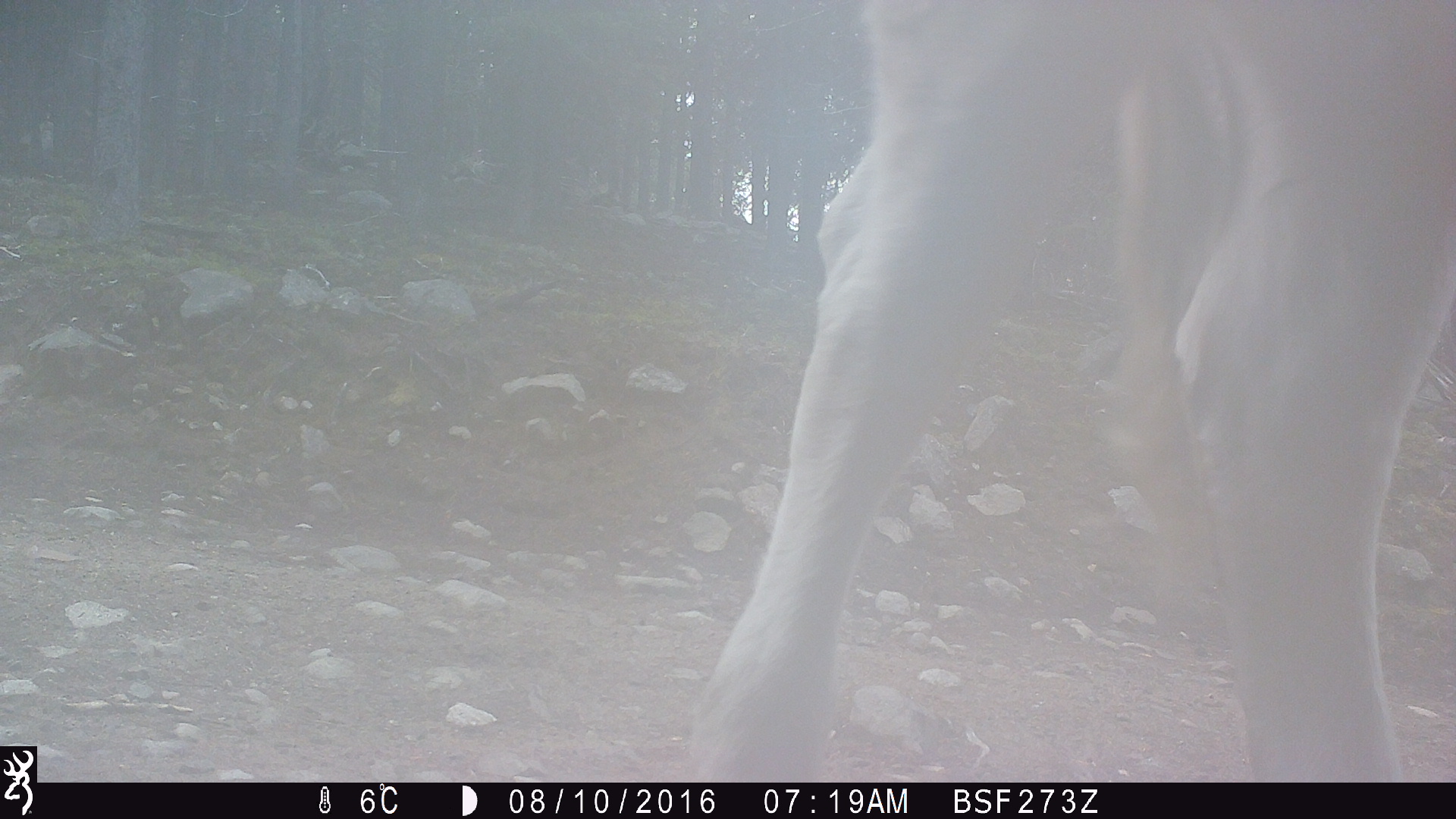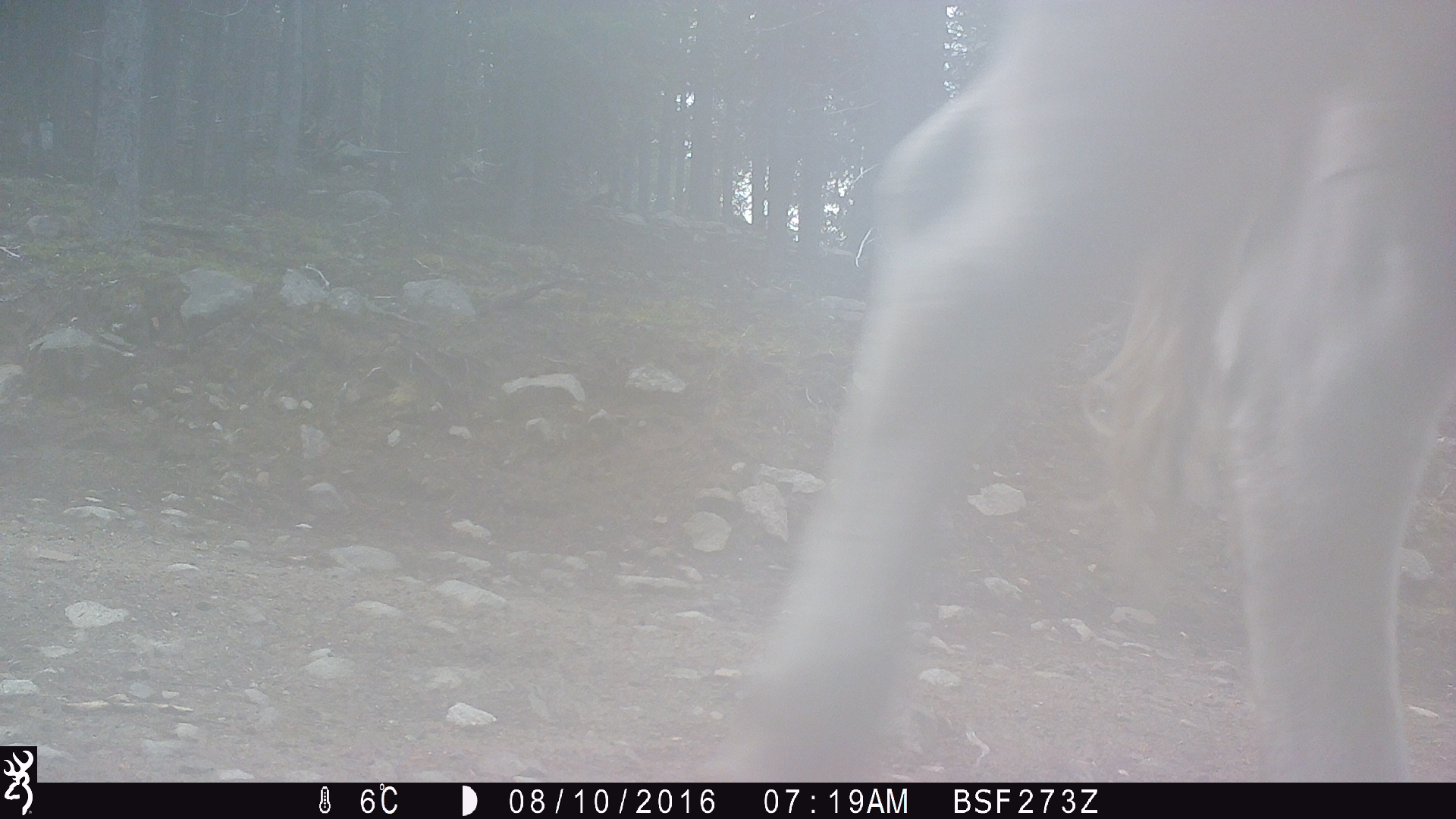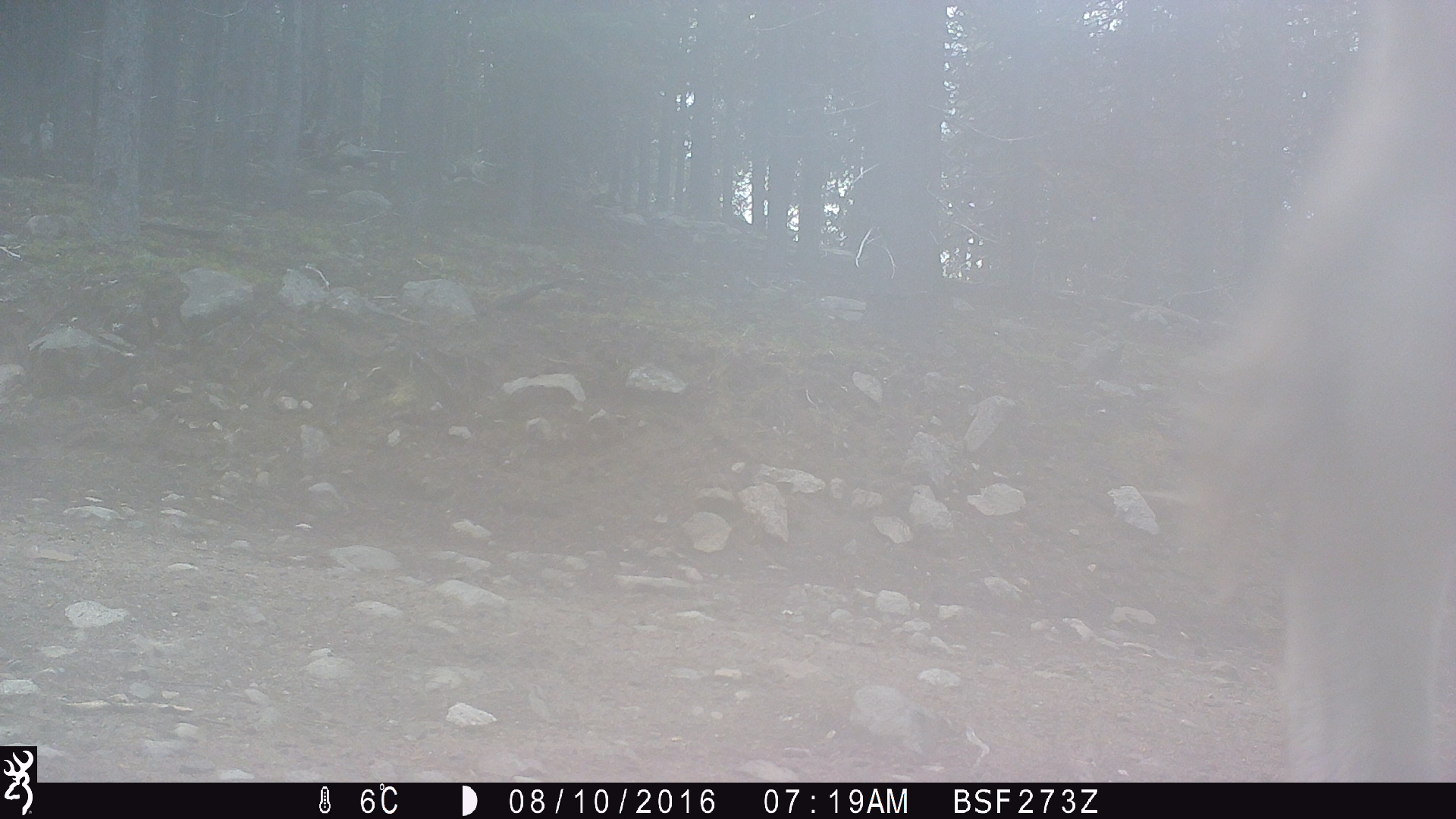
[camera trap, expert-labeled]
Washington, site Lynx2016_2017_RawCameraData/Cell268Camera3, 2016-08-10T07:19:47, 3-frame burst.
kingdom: Animalia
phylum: Chordata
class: Mammalia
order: Artiodactyla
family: Bovidae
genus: Bos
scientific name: Bos taurus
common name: domestic cattle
Domestic cattle (Bos taurus). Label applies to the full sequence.